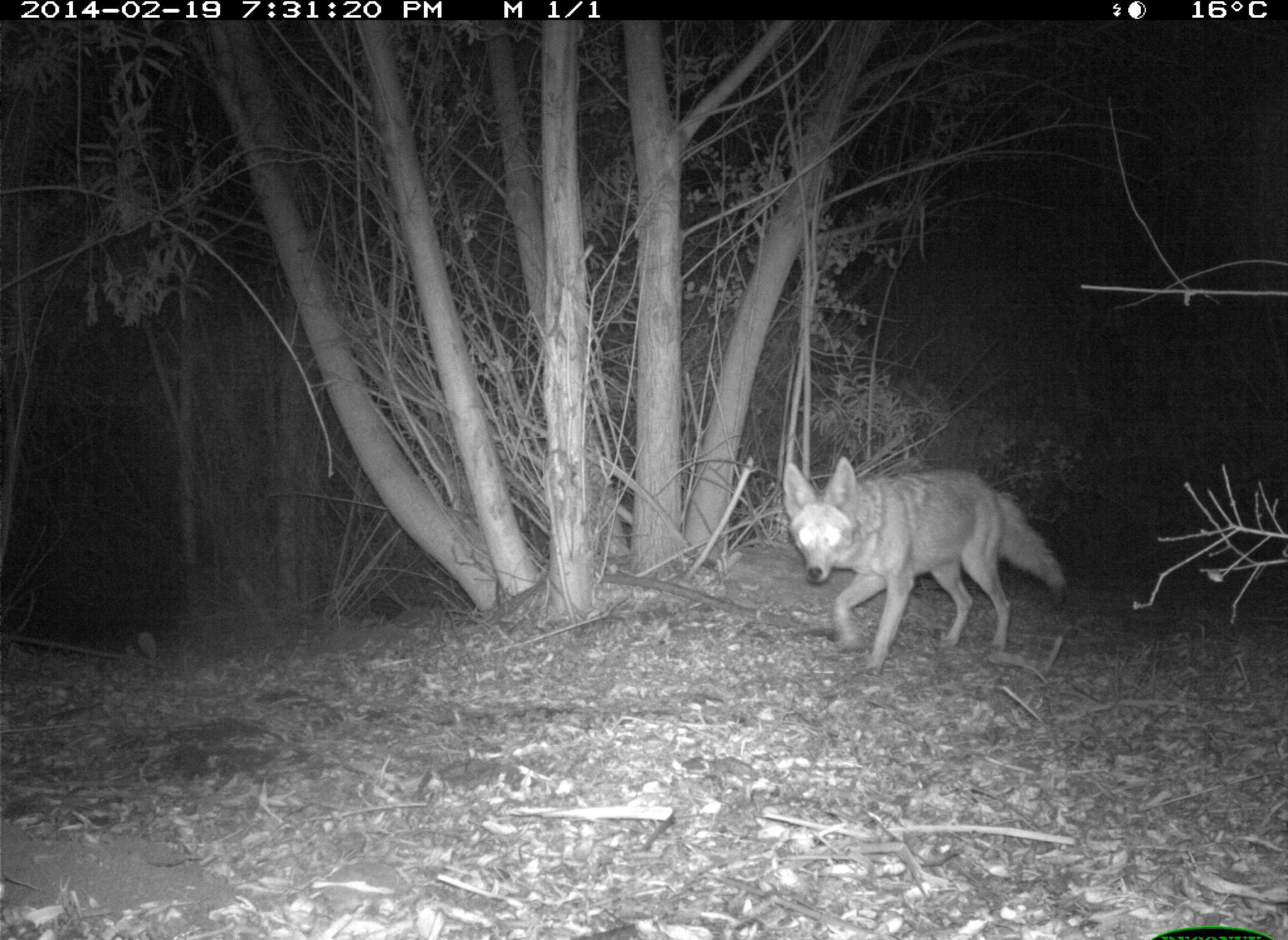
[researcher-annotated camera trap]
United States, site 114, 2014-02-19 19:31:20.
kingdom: Animalia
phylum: Chordata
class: Mammalia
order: Carnivora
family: Canidae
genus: Canis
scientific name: Canis latrans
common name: coyote